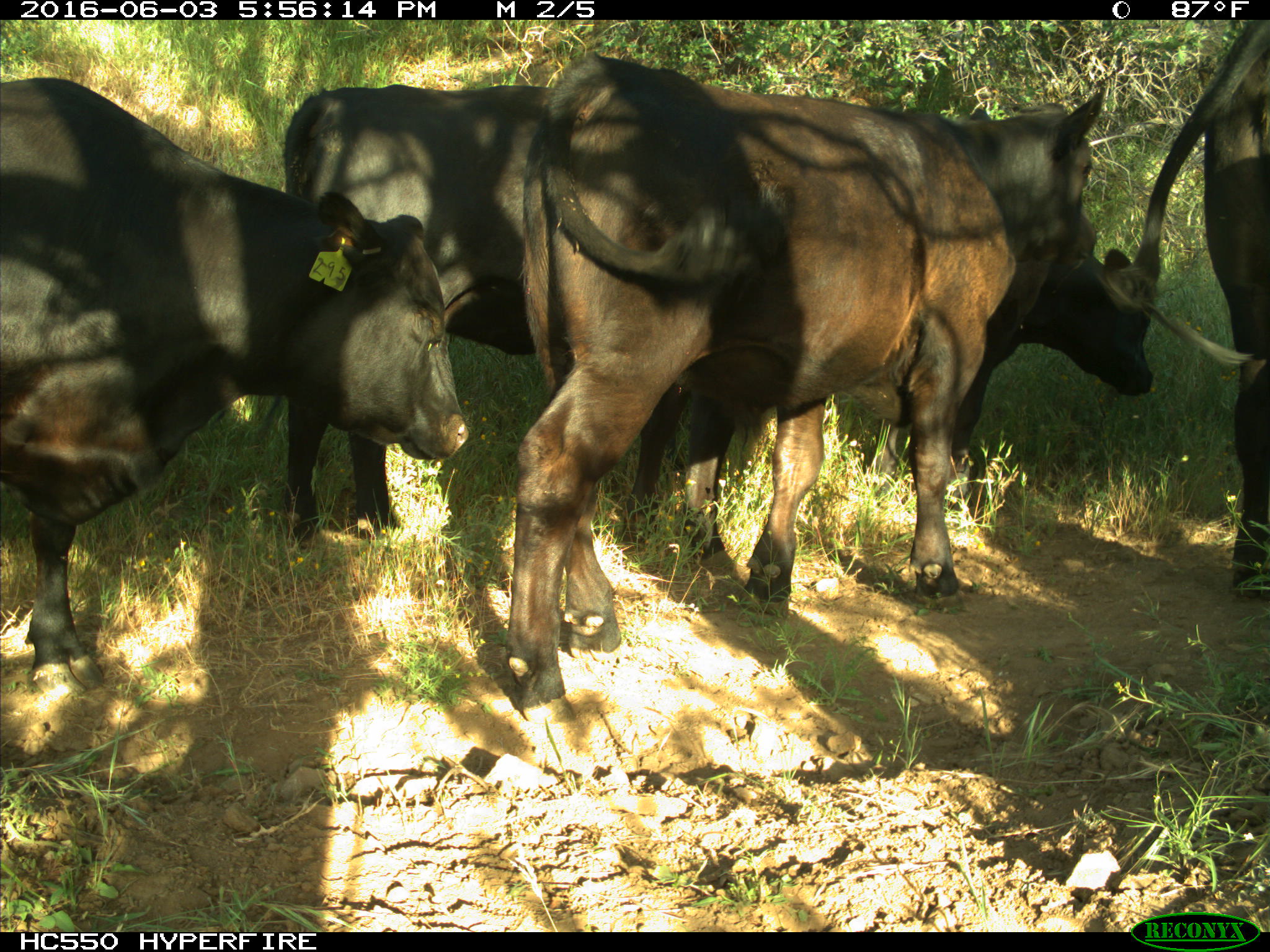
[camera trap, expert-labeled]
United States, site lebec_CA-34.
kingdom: Animalia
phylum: Chordata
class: Mammalia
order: Artiodactyla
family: Bovidae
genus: Bos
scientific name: Bos taurus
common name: domestic cow